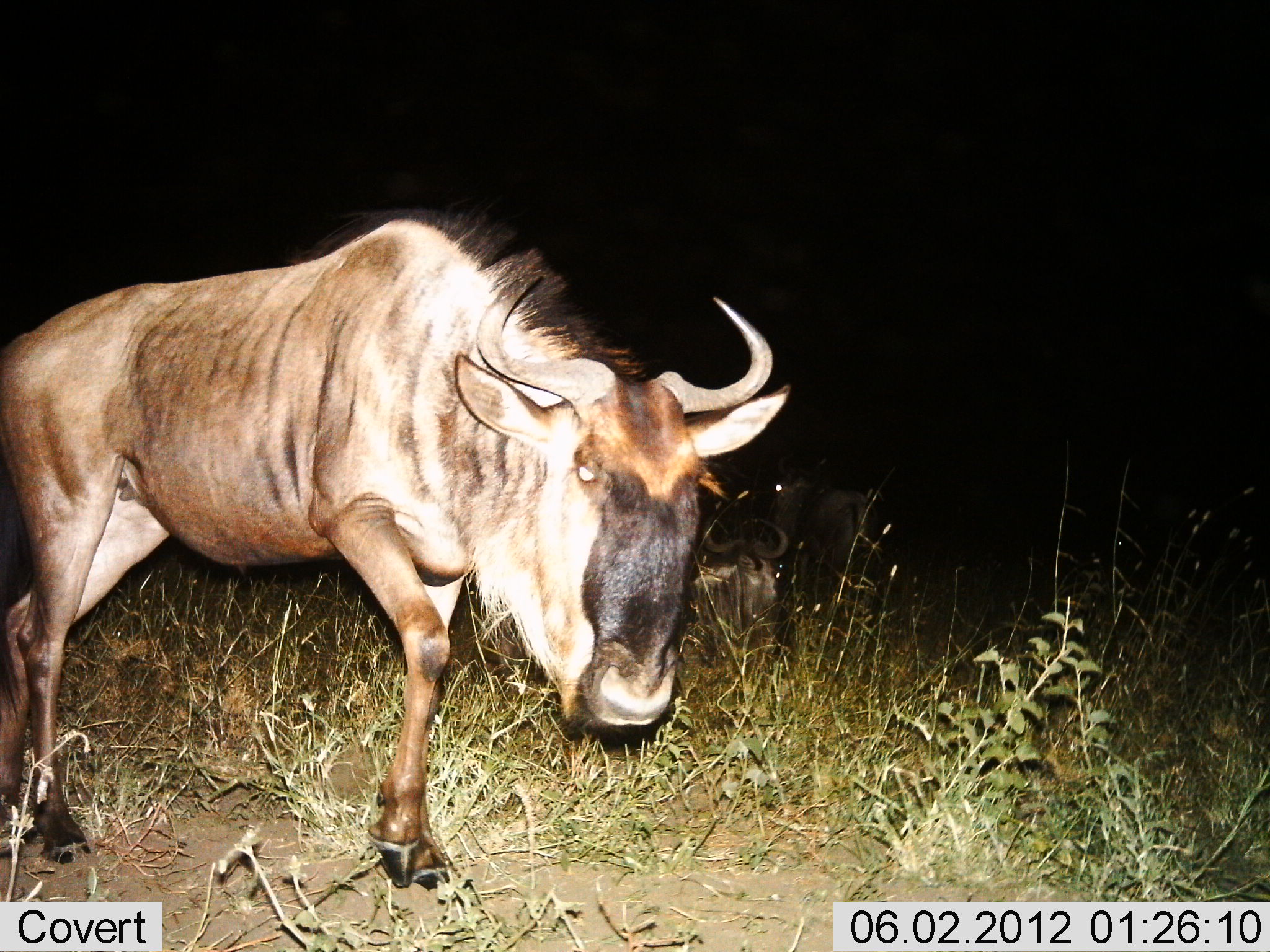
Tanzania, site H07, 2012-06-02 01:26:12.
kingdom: Animalia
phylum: Chordata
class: Mammalia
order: Artiodactyla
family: Bovidae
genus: Connochaetes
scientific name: Connochaetes taurinus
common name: blue wildebeest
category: wildebeest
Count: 2.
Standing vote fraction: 50%.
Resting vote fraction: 40%.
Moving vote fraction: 50%.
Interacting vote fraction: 0%.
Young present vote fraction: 0%.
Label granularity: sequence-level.